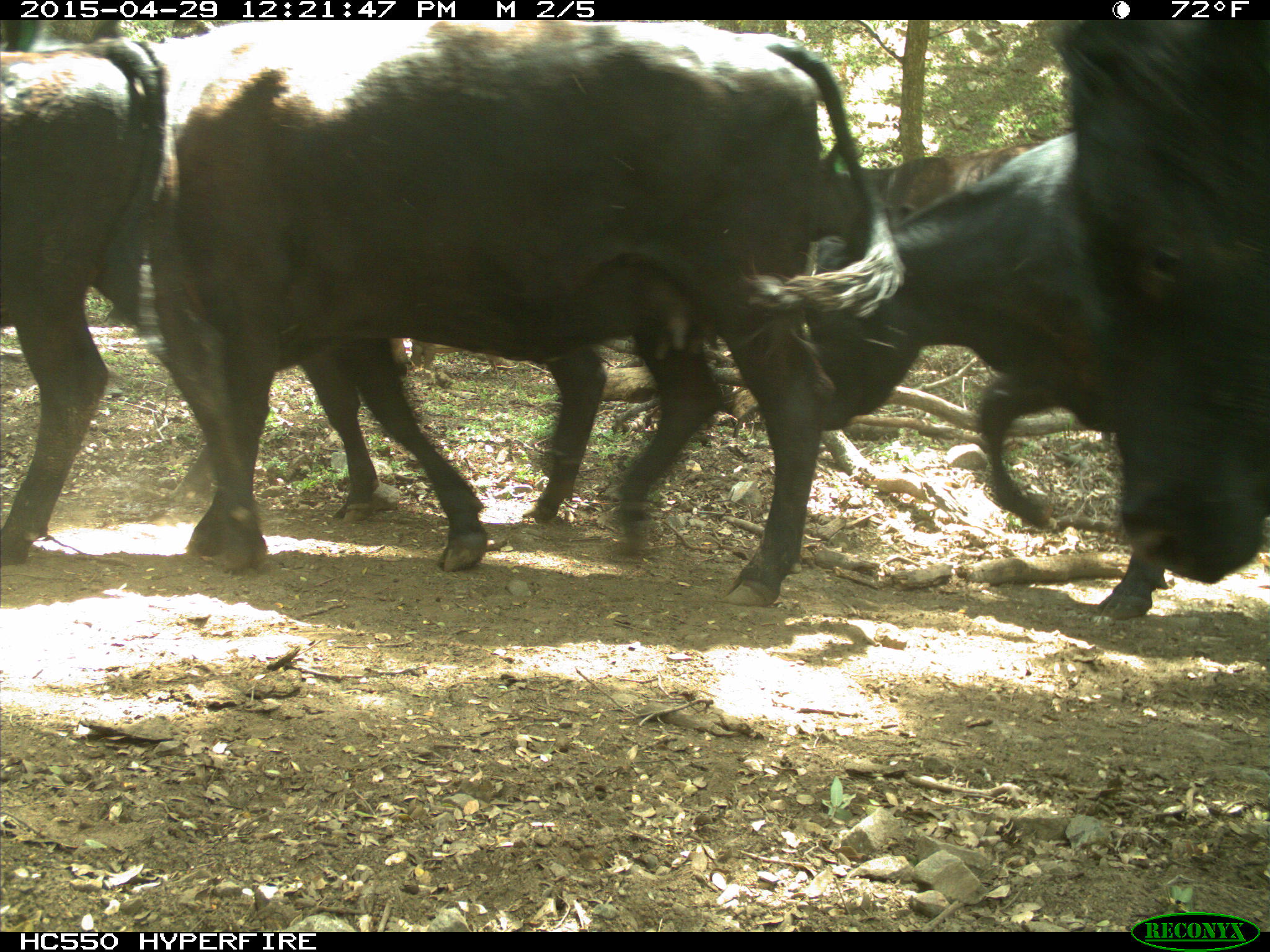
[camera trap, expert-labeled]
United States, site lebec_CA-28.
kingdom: Animalia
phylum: Chordata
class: Mammalia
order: Artiodactyla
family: Bovidae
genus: Bos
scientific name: Bos taurus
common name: domestic cow